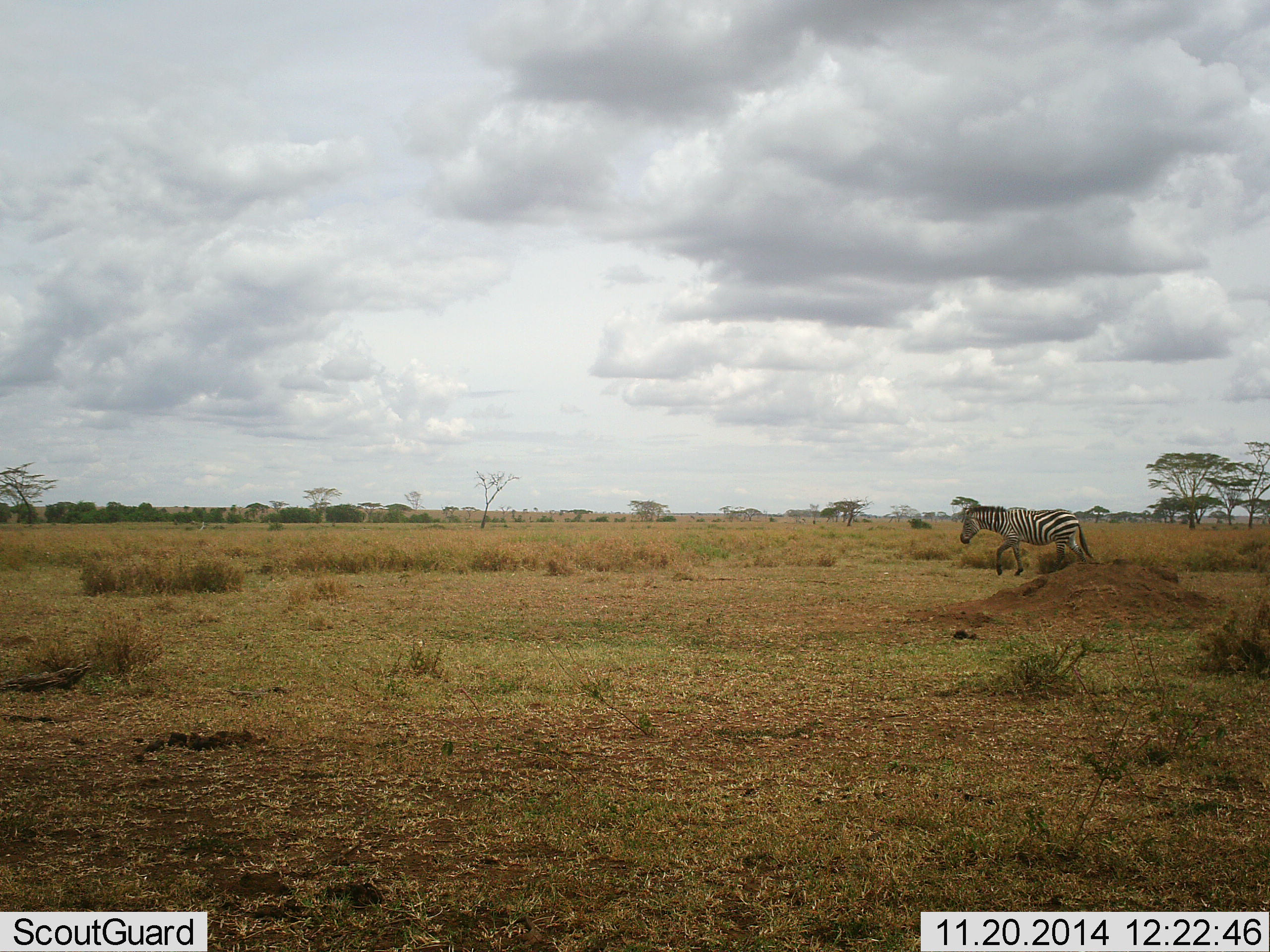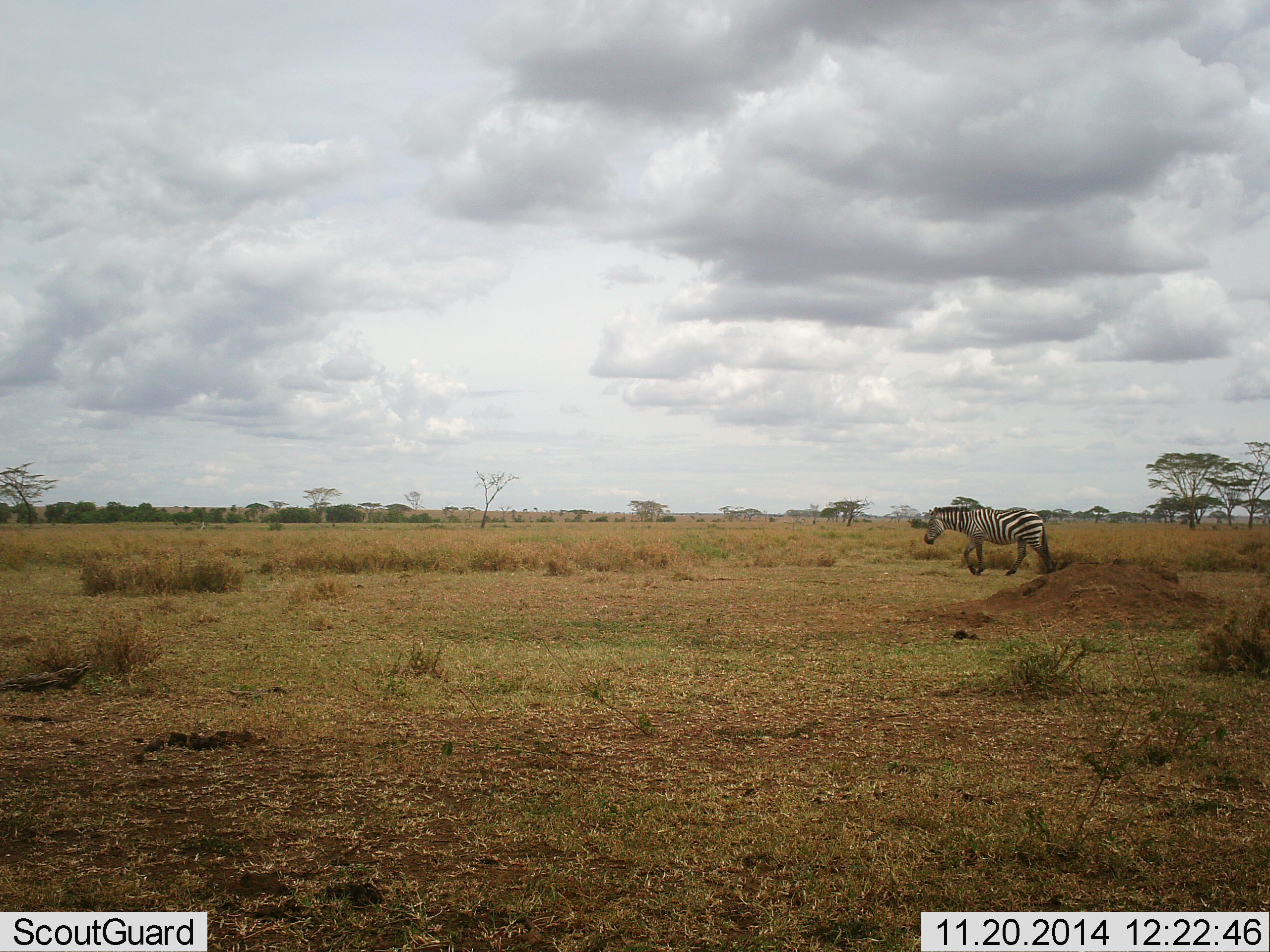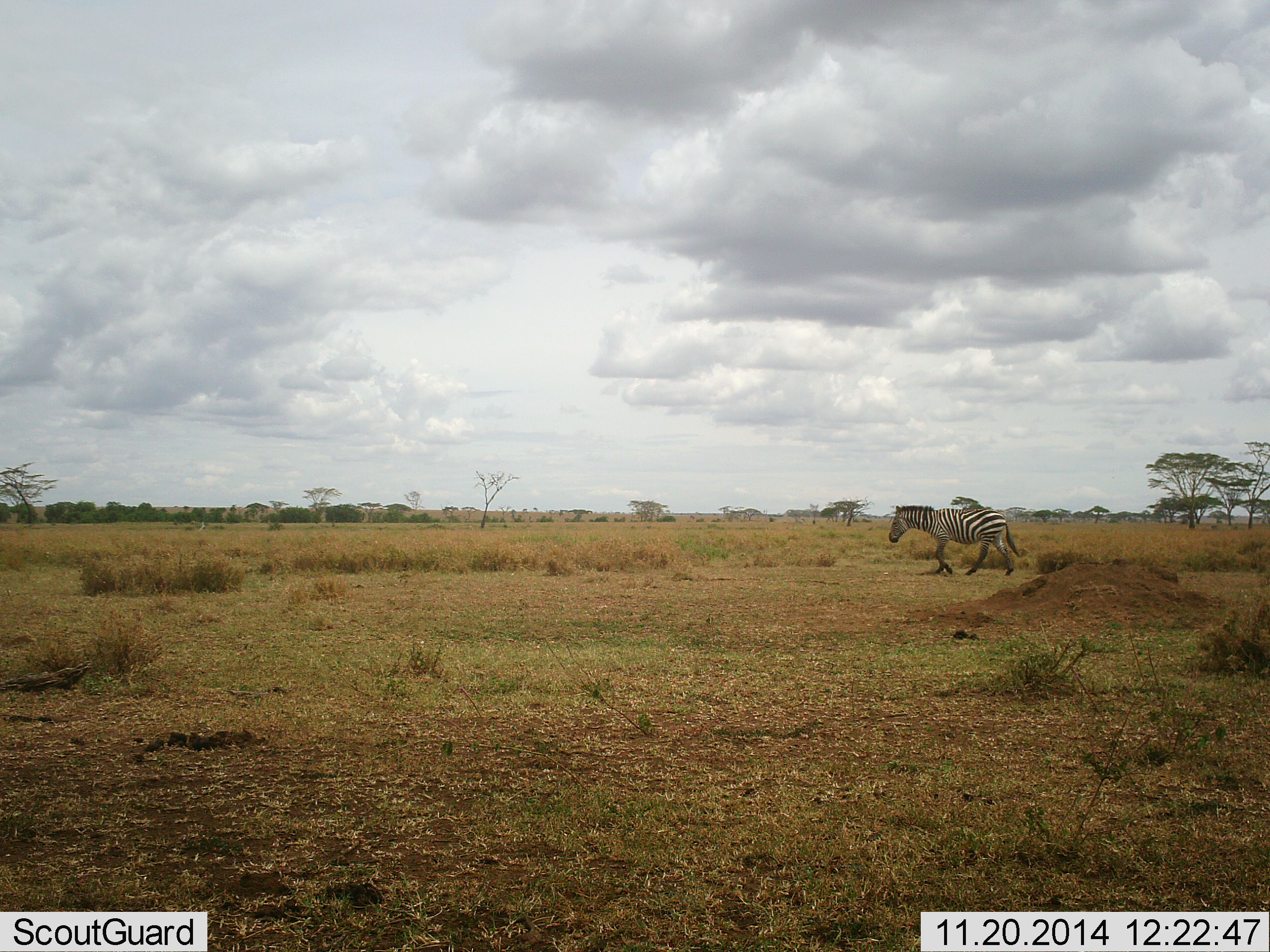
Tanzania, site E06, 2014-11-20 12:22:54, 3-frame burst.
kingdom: Animalia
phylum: Chordata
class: Mammalia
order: Perissodactyla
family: Equidae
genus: Equus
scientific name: Equus quagga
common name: plains zebra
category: zebra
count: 1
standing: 0%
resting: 0%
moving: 100%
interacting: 0%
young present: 0%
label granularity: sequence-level